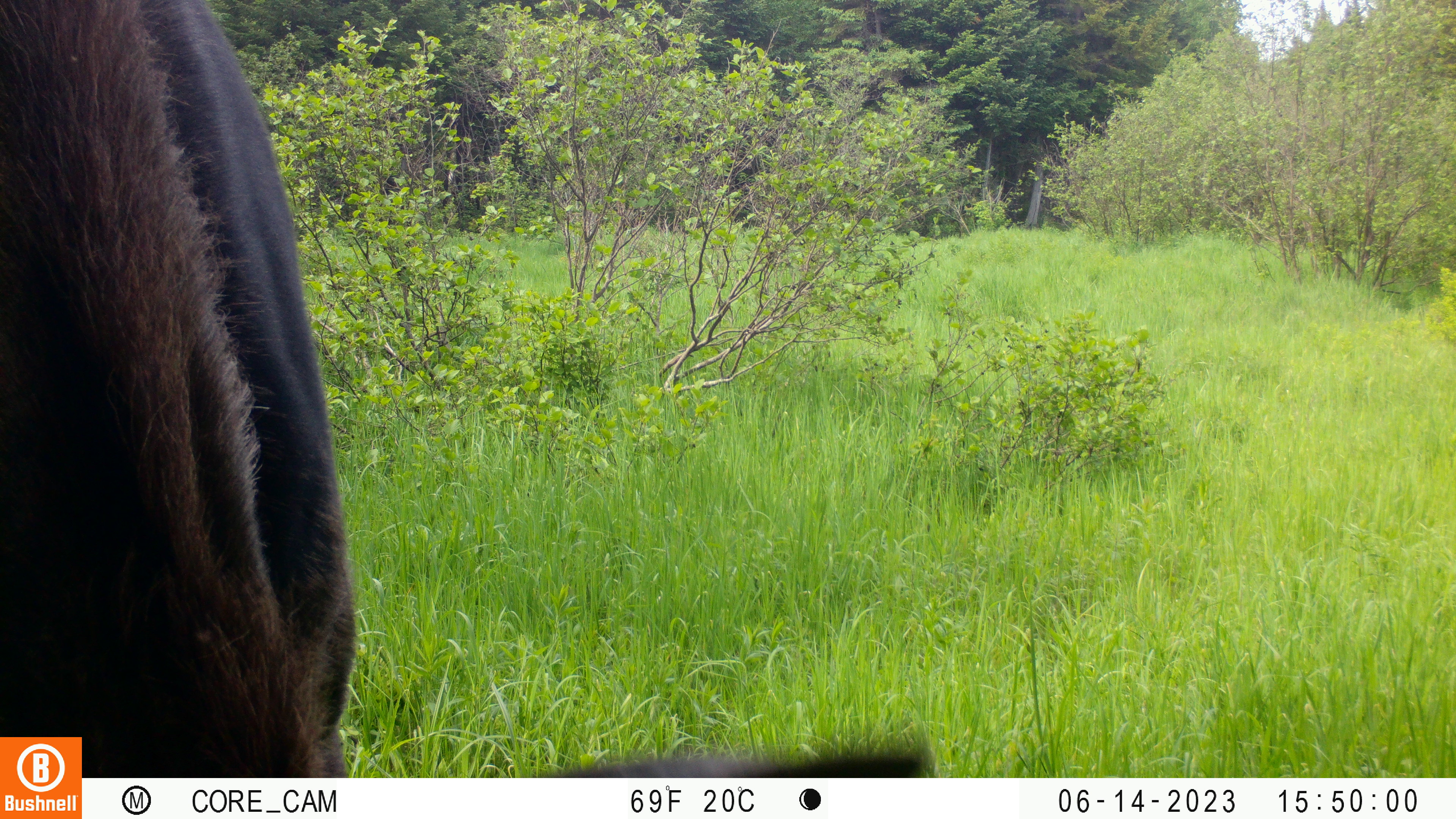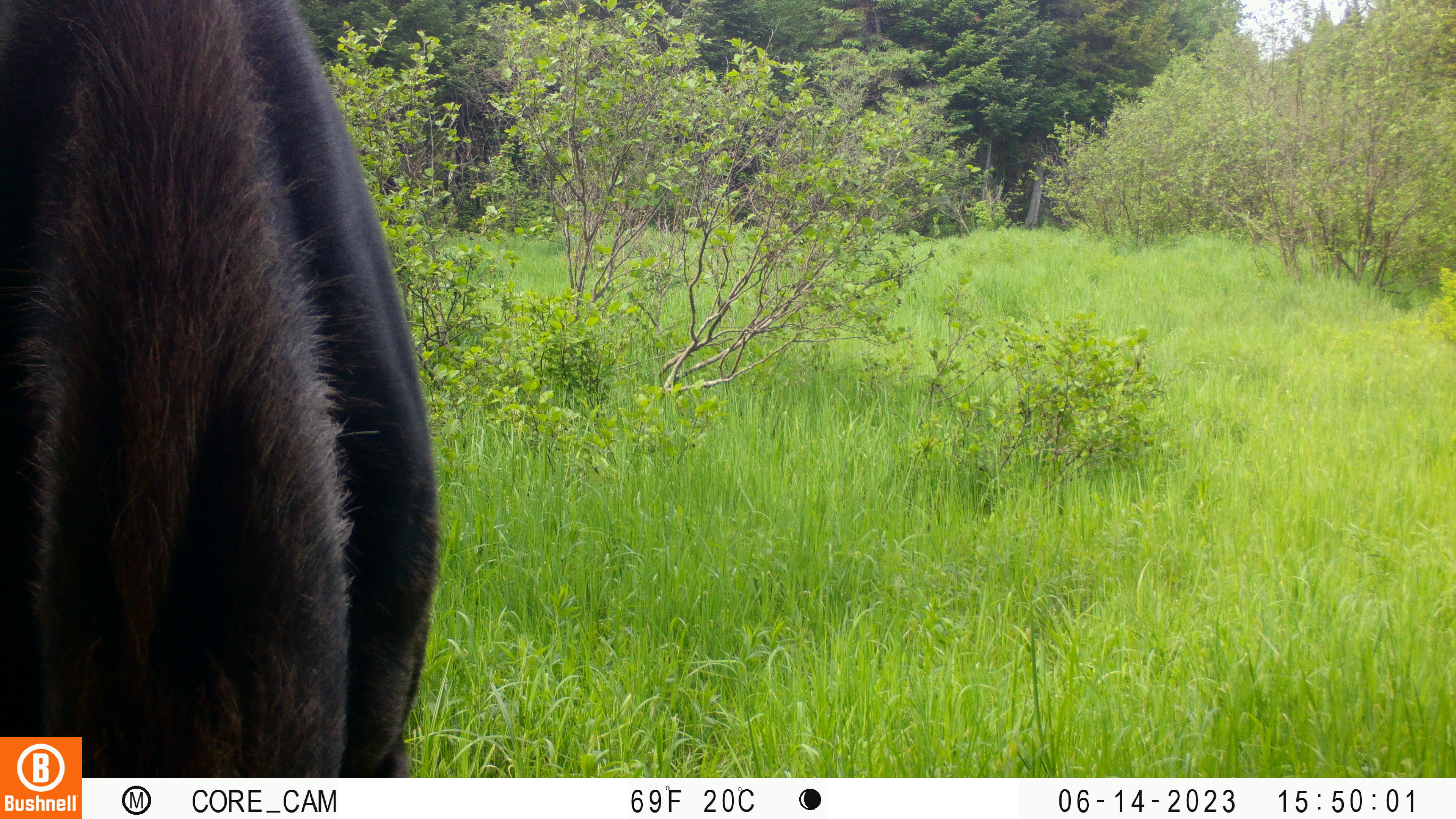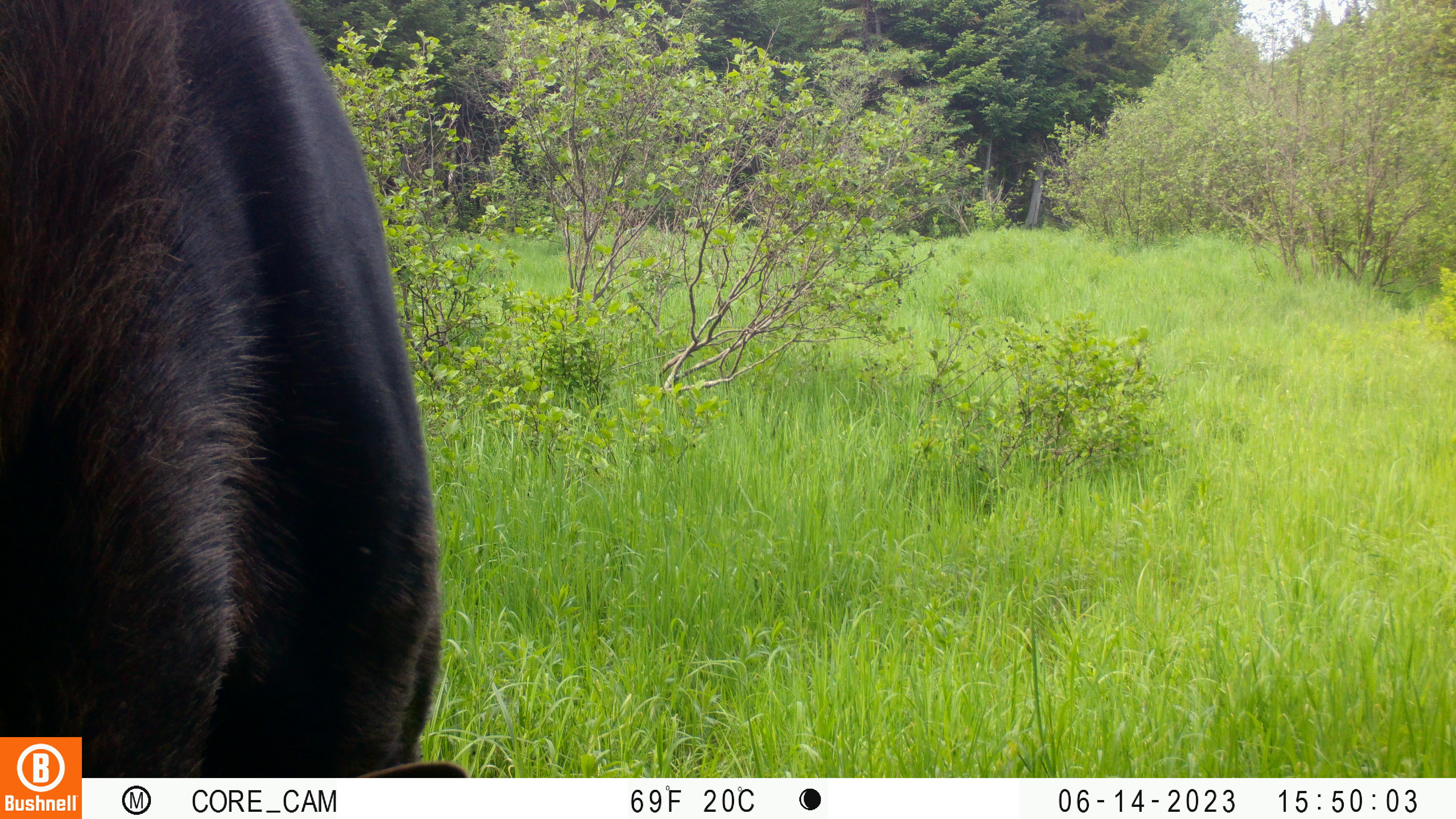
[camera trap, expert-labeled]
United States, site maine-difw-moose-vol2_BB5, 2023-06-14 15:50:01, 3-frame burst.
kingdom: Animalia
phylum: Chordata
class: Mammalia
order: Artiodactyla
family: Cervidae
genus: Alces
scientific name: Alces alces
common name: moose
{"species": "moose (Alces alces)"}